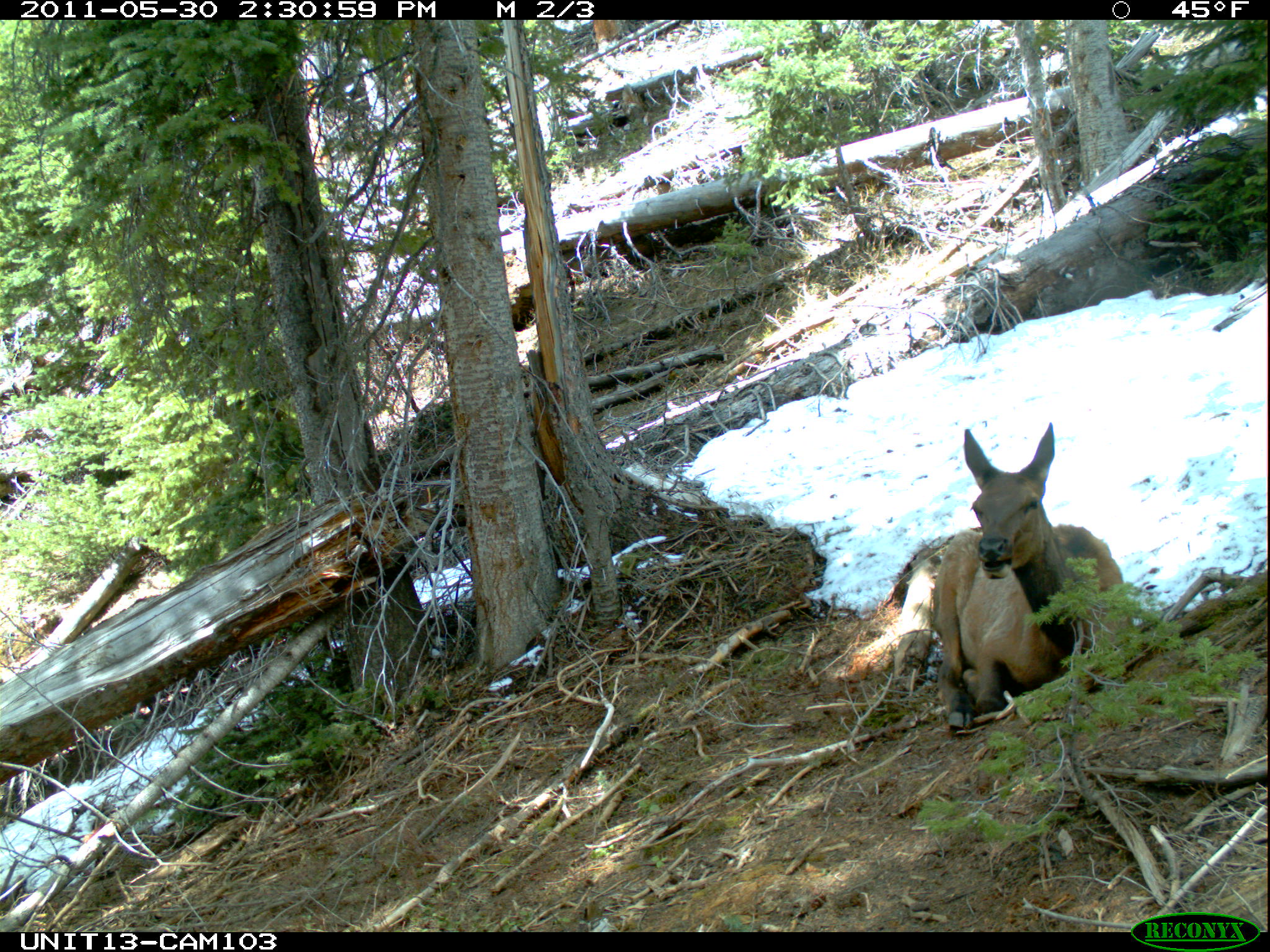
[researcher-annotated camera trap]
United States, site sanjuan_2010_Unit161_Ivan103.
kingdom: Animalia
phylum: Chordata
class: Mammalia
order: Artiodactyla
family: Cervidae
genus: Cervus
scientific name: Cervus elaphus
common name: red deer